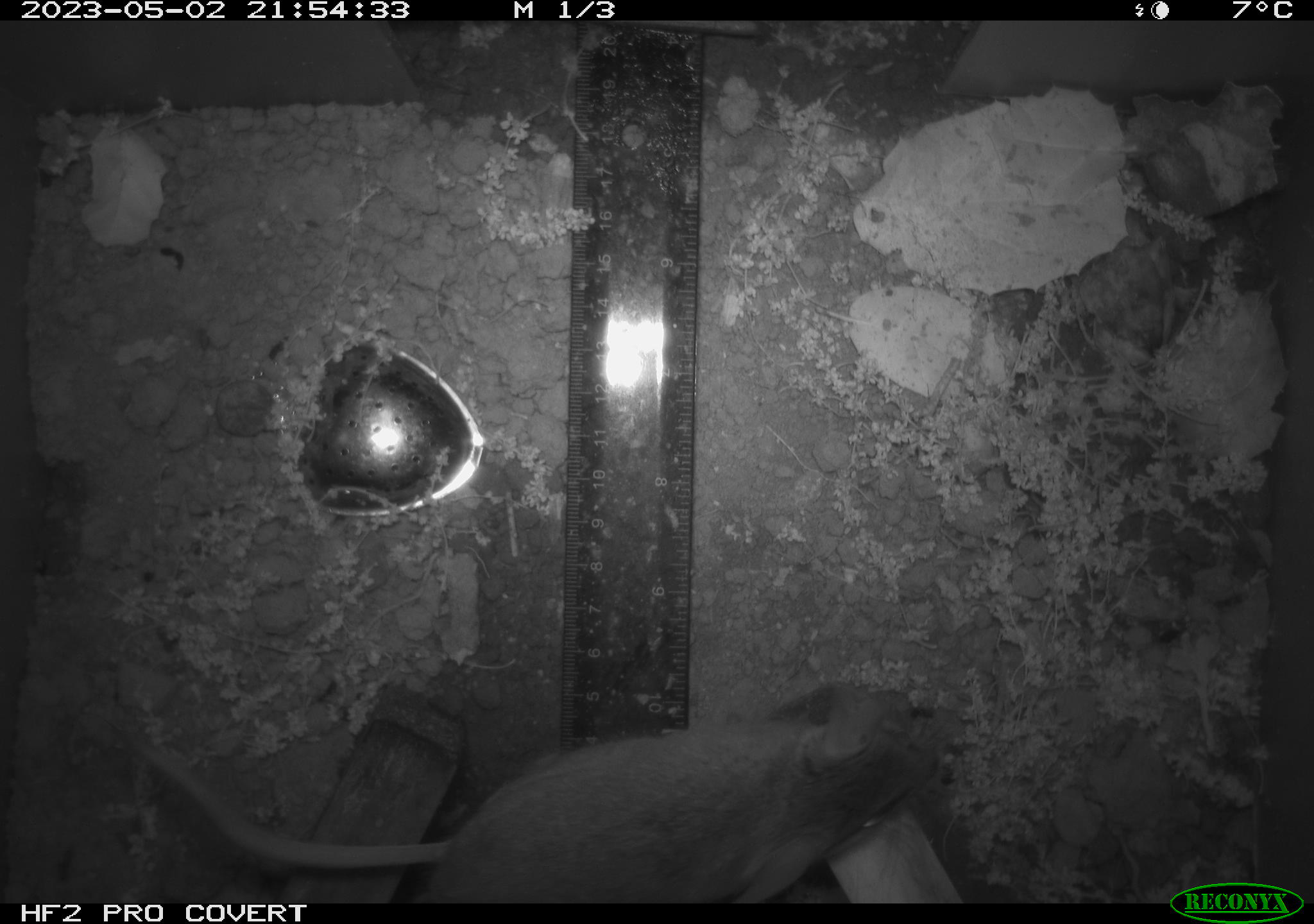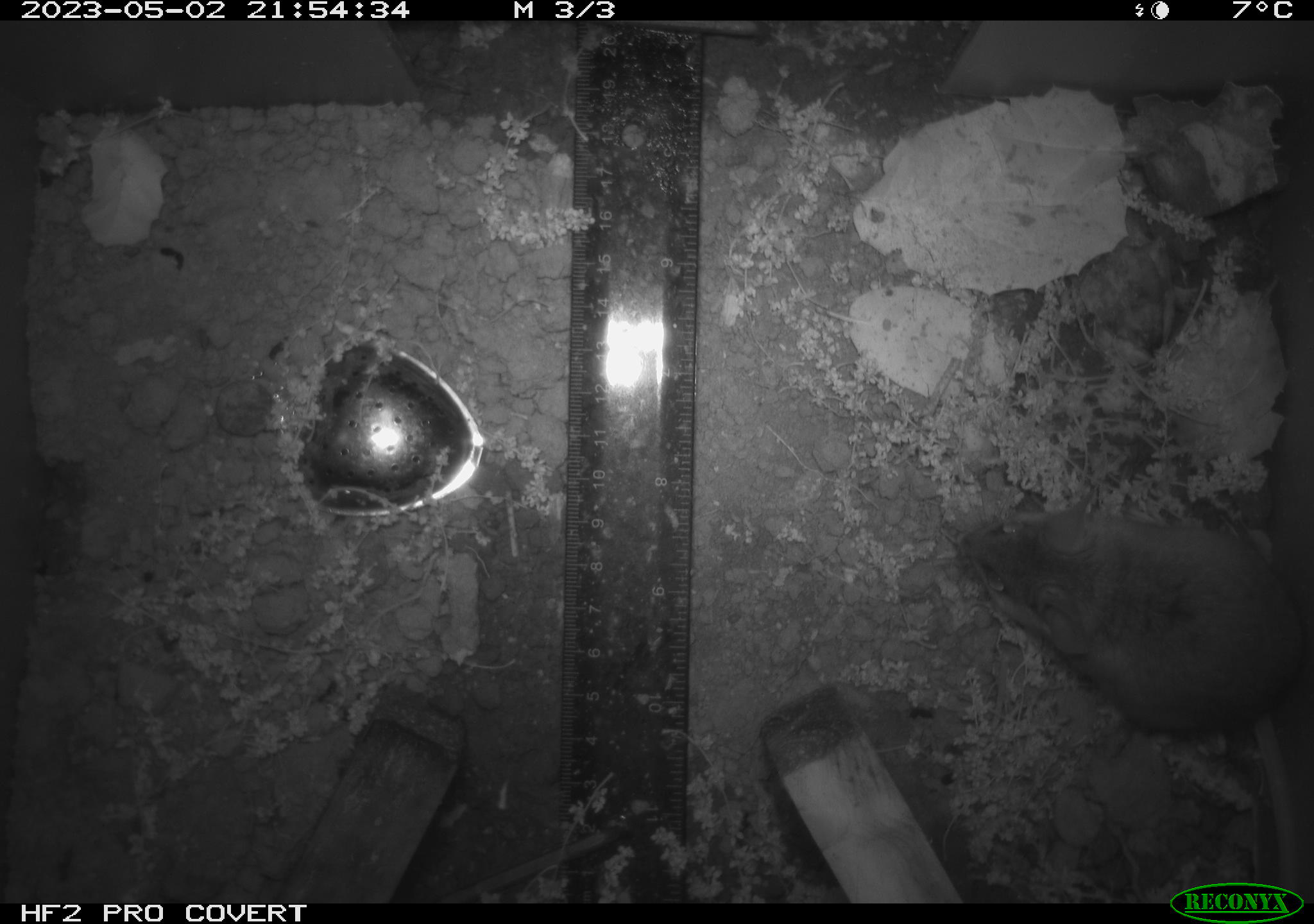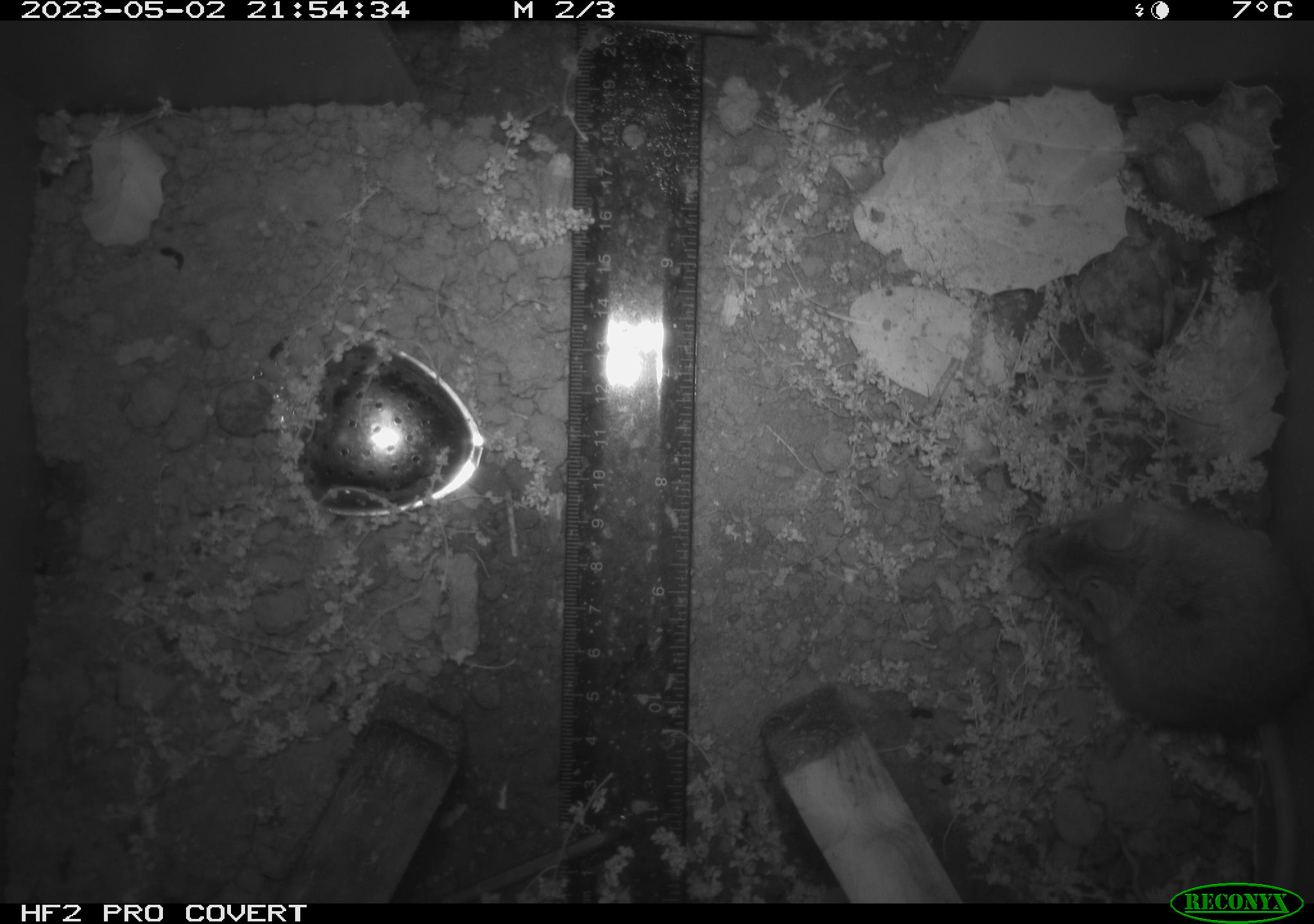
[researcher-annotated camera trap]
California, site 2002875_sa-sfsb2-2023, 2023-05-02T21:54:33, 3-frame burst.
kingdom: Animalia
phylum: Chordata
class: Mammalia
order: Rodentia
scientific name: Rodentia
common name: mouse species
Mouse species (Rodentia).